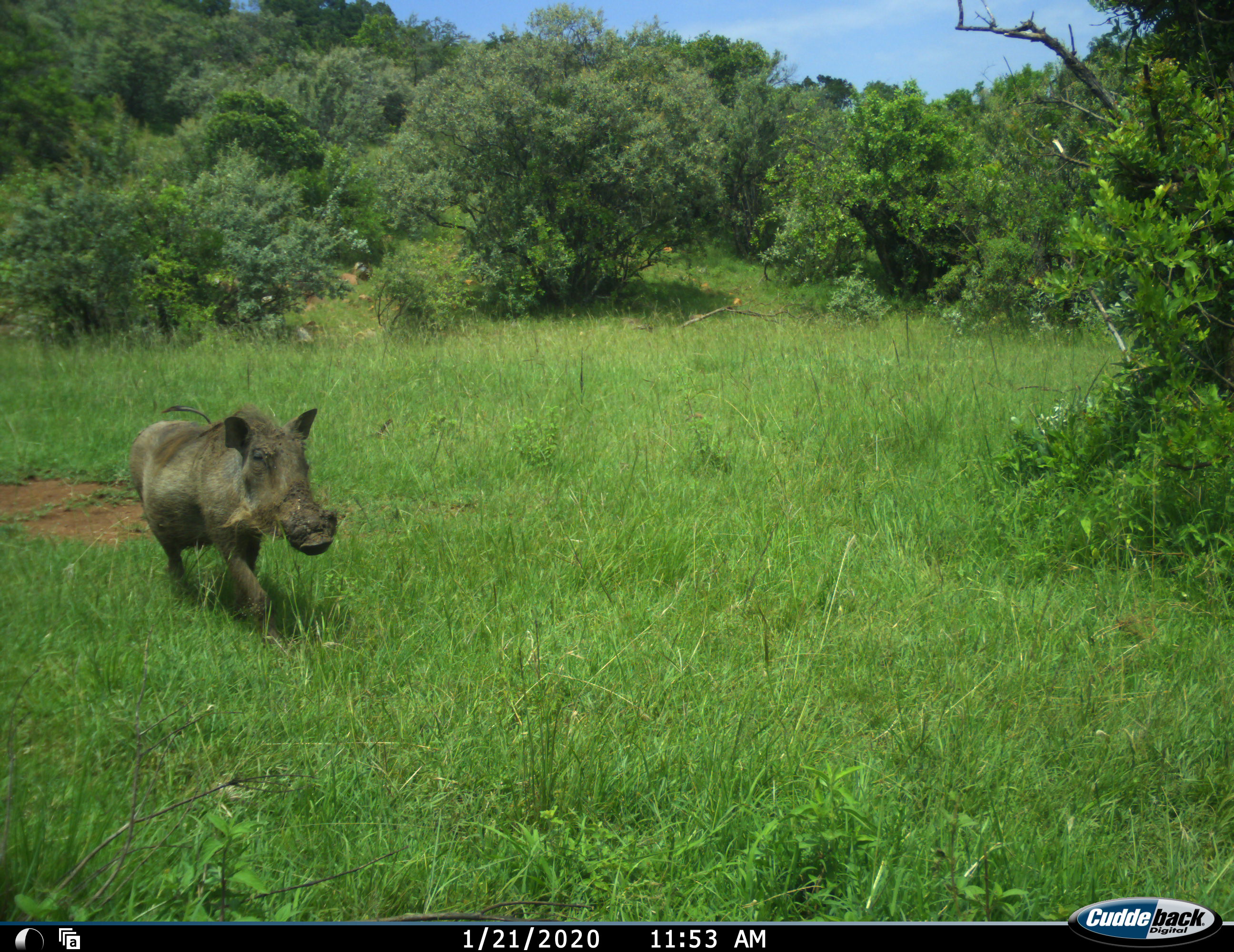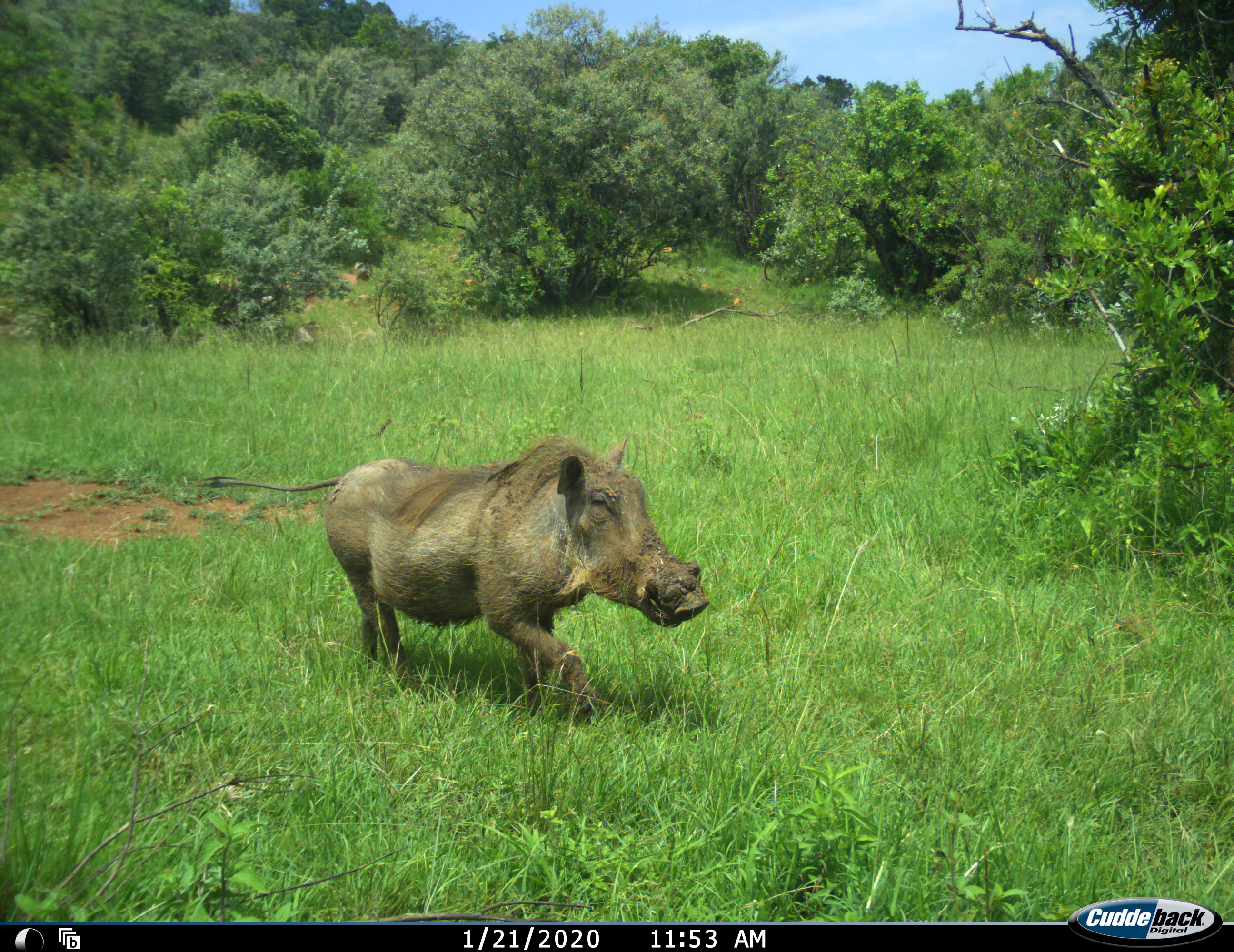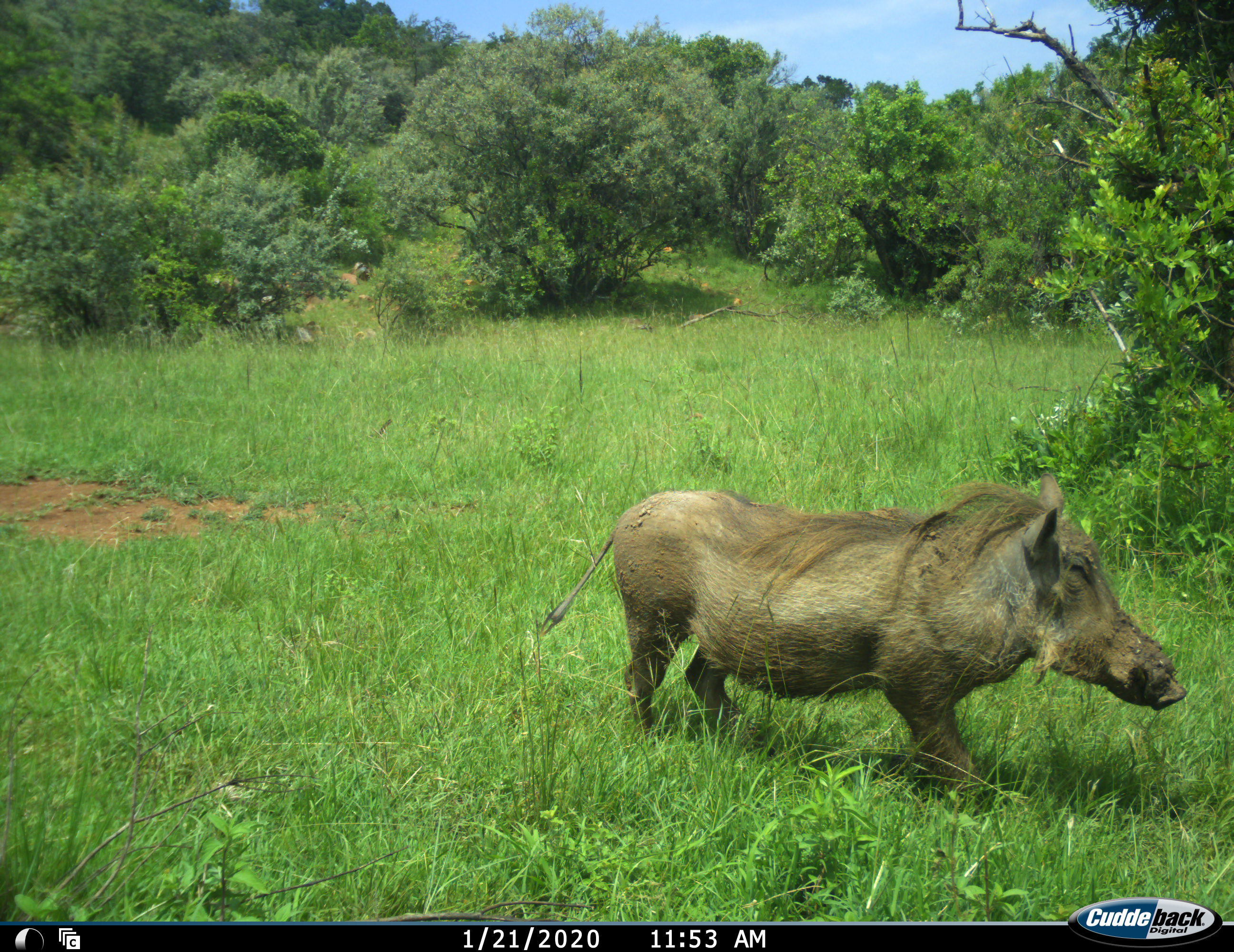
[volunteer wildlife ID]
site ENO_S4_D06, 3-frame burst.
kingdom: Animalia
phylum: Chordata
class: Mammalia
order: Artiodactyla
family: Suidae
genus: Phacochoerus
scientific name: Phacochoerus africanus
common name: warthog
Warthog (Phacochoerus africanus), count 1. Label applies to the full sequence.